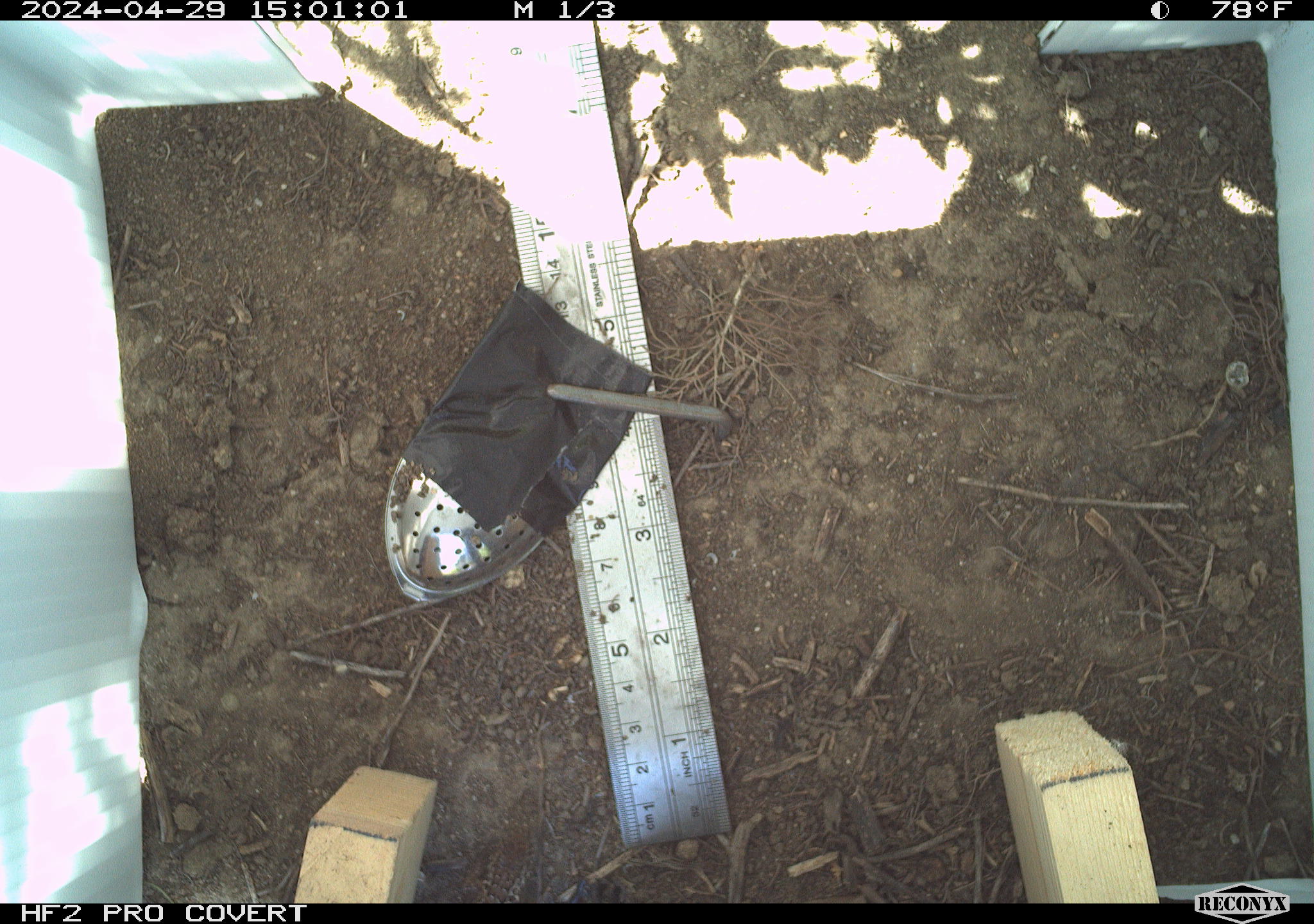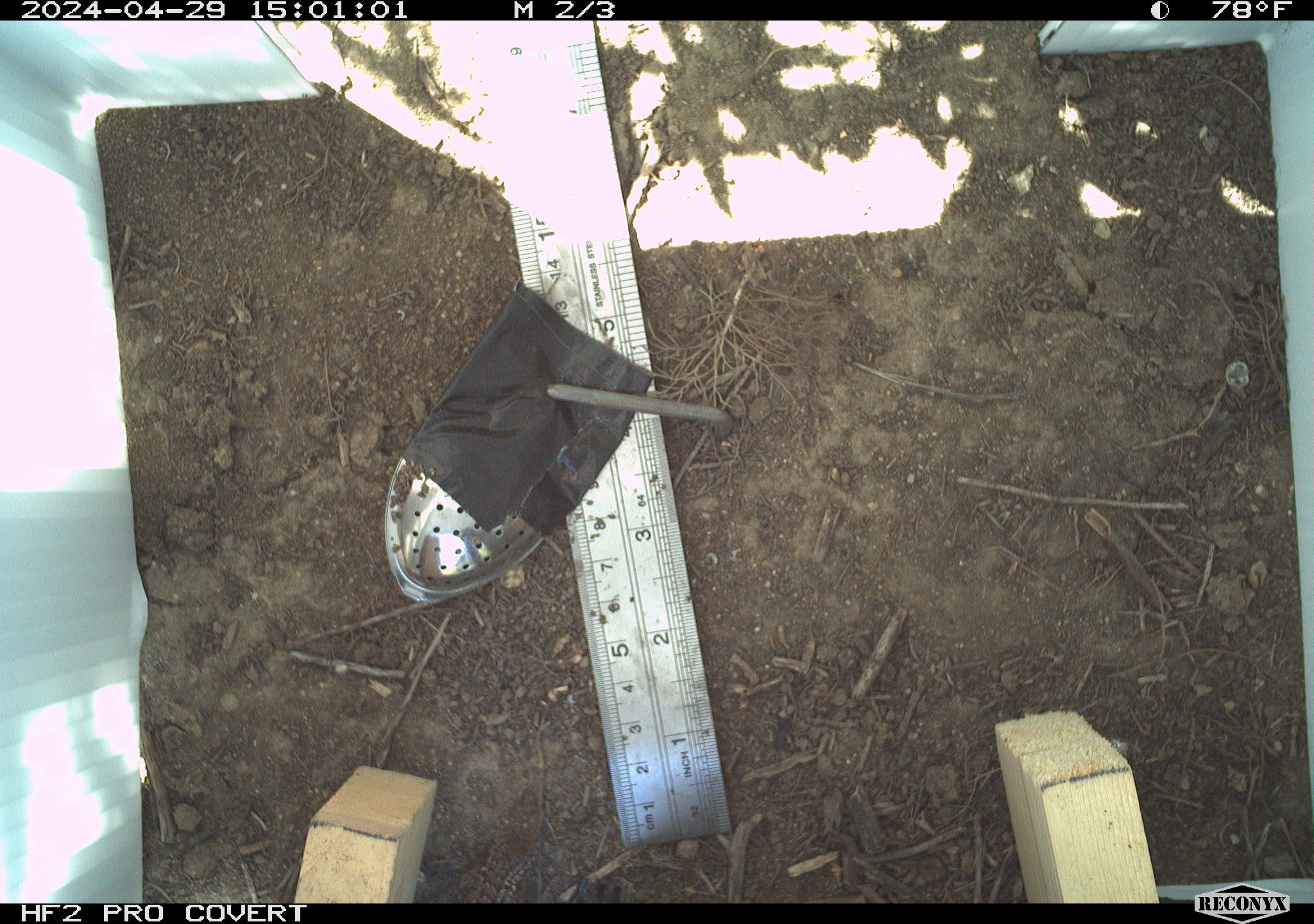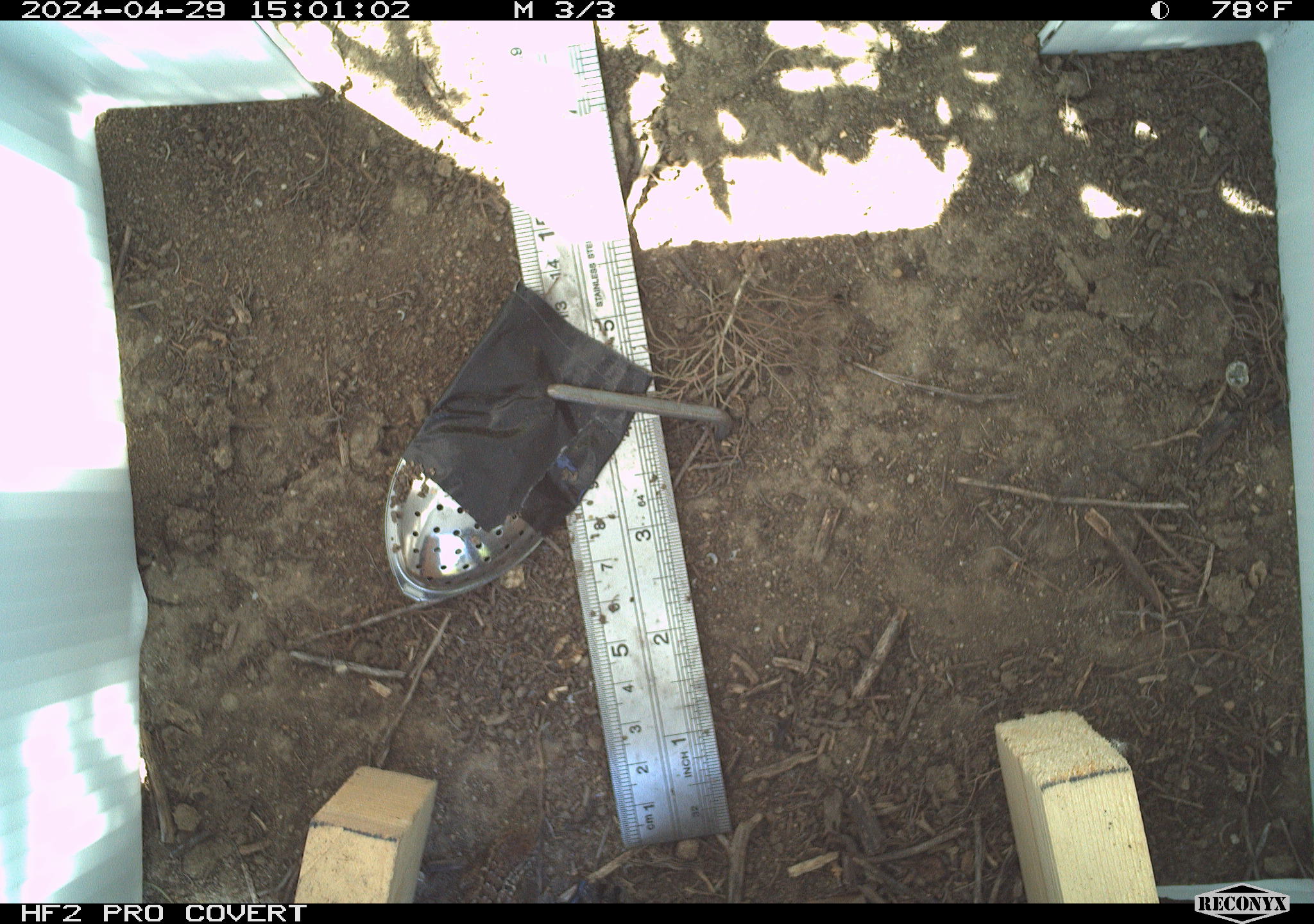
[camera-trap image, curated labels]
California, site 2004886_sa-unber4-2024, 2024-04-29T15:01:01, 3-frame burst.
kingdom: Animalia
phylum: Chordata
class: Reptilia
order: Squamata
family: Phrynosomatidae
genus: Sceloporus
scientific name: Sceloporus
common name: spiny lizards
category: sceloporus species